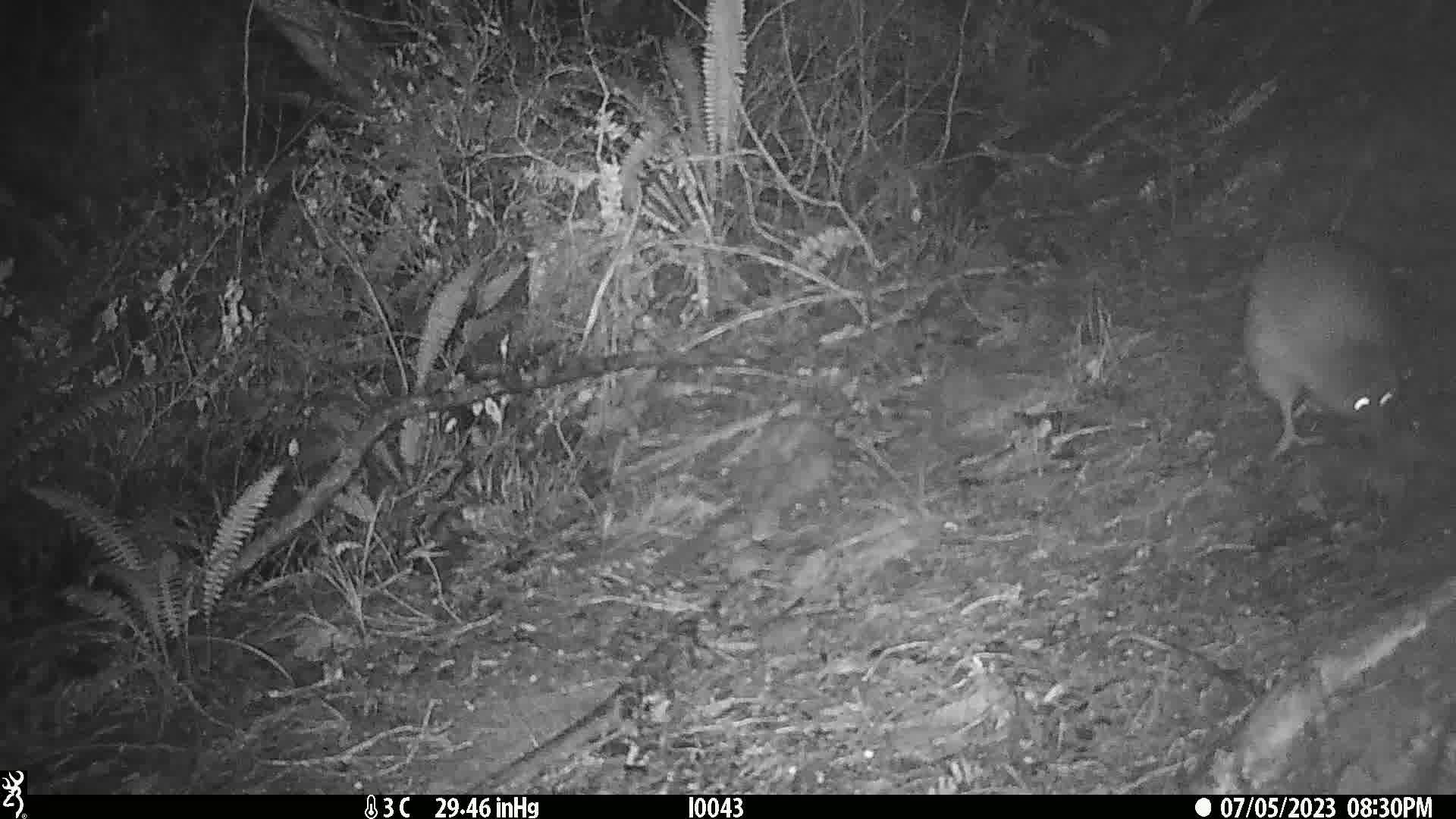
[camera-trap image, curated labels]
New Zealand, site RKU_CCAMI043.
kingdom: Animalia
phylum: Chordata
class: Aves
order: Apterygiformes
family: Apterygidae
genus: Apteryx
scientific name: Apteryx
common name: kiwi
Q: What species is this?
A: Kiwi (Apteryx).